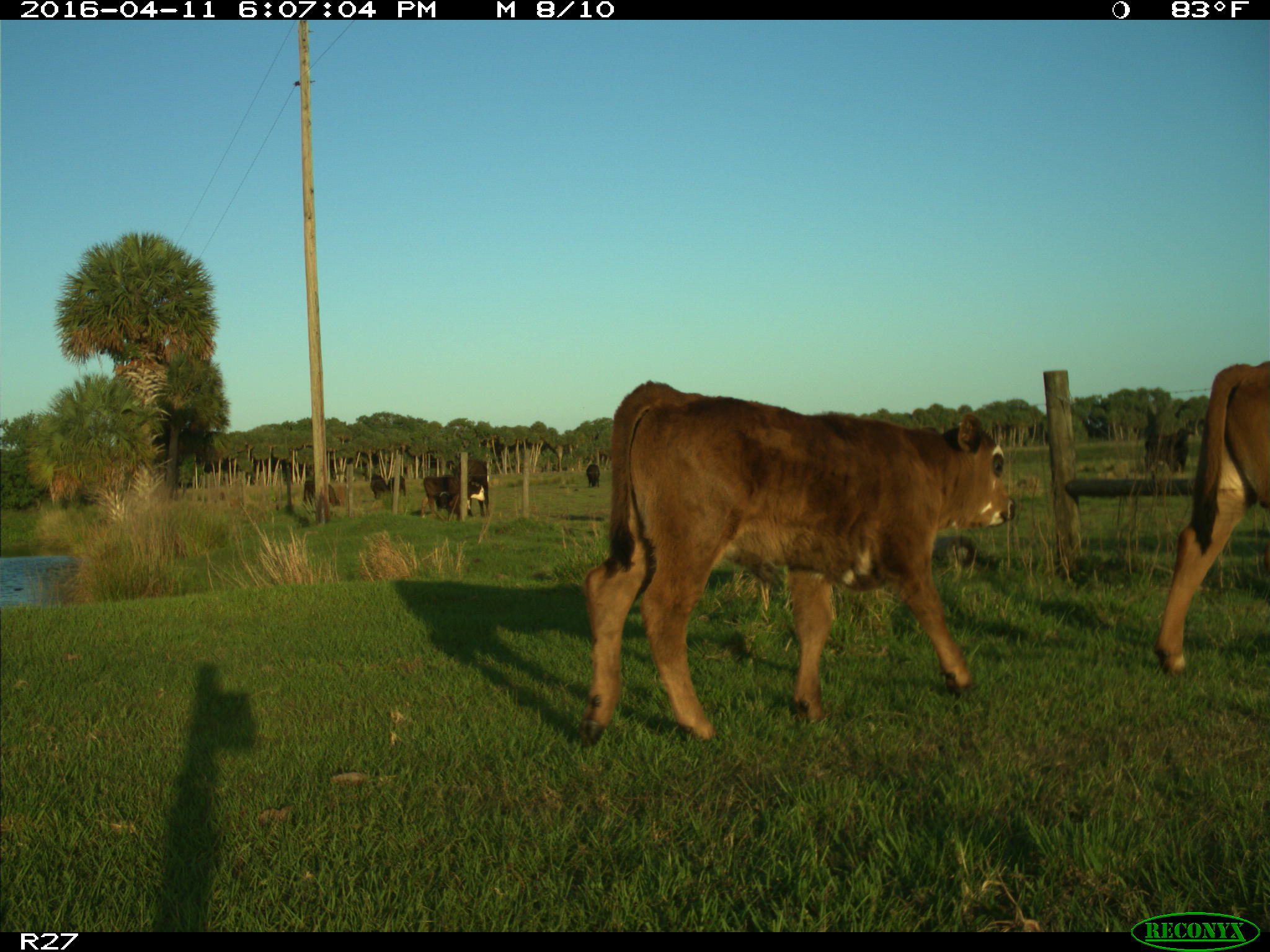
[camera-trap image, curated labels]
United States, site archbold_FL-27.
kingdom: Animalia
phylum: Chordata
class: Mammalia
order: Artiodactyla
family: Bovidae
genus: Bos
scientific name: Bos taurus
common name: domestic cow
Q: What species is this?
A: Bos taurus (domestic cow).